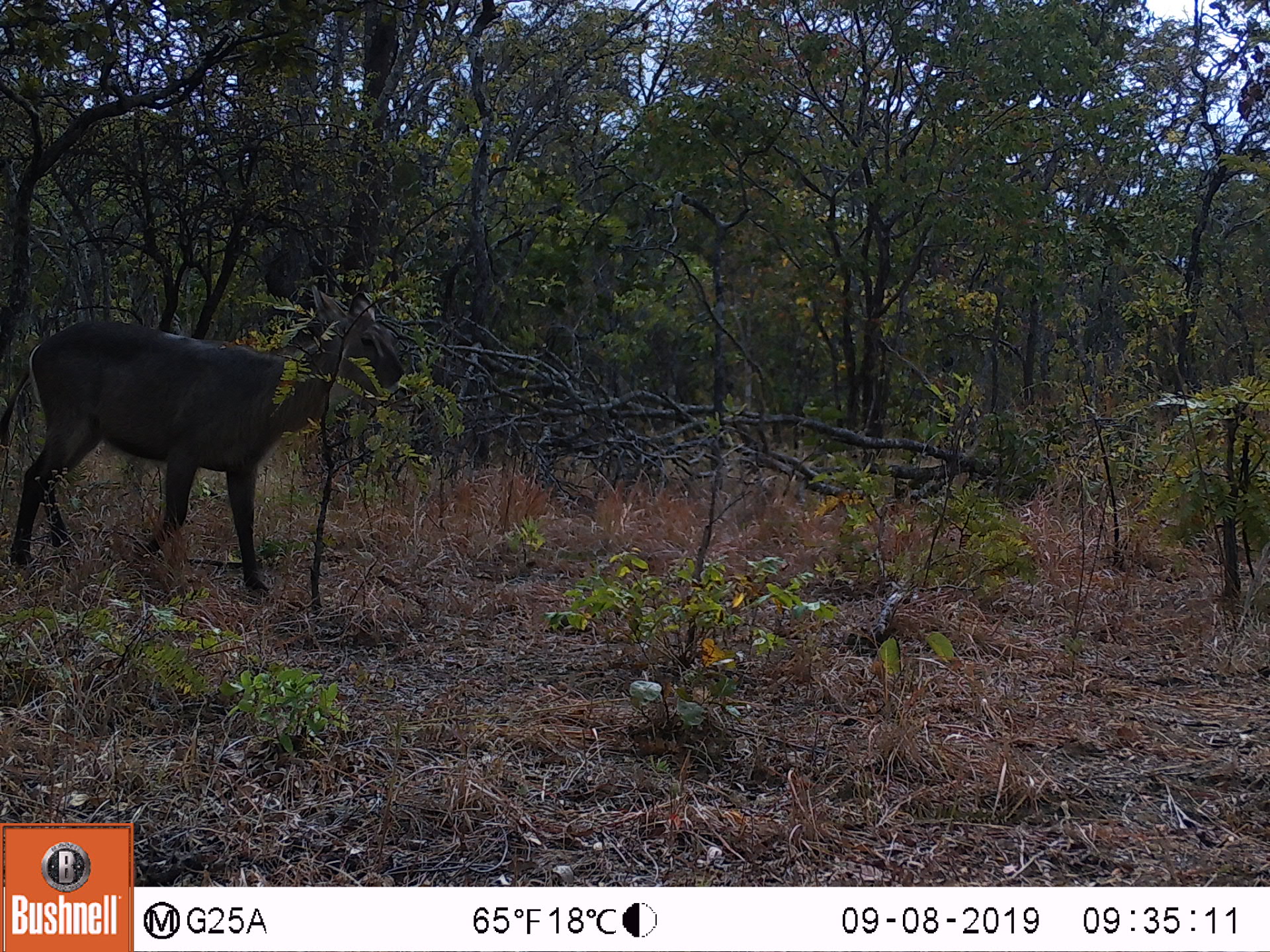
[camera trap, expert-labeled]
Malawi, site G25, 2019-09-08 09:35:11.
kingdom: Animalia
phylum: Chordata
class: Mammalia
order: Artiodactyla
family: Bovidae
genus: Kobus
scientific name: Kobus ellipsiprymnus ellipsiprymnus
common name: common waterbuck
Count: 1.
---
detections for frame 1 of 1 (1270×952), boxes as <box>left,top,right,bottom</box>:
common waterbuck: <box>2,274,411,609</box>